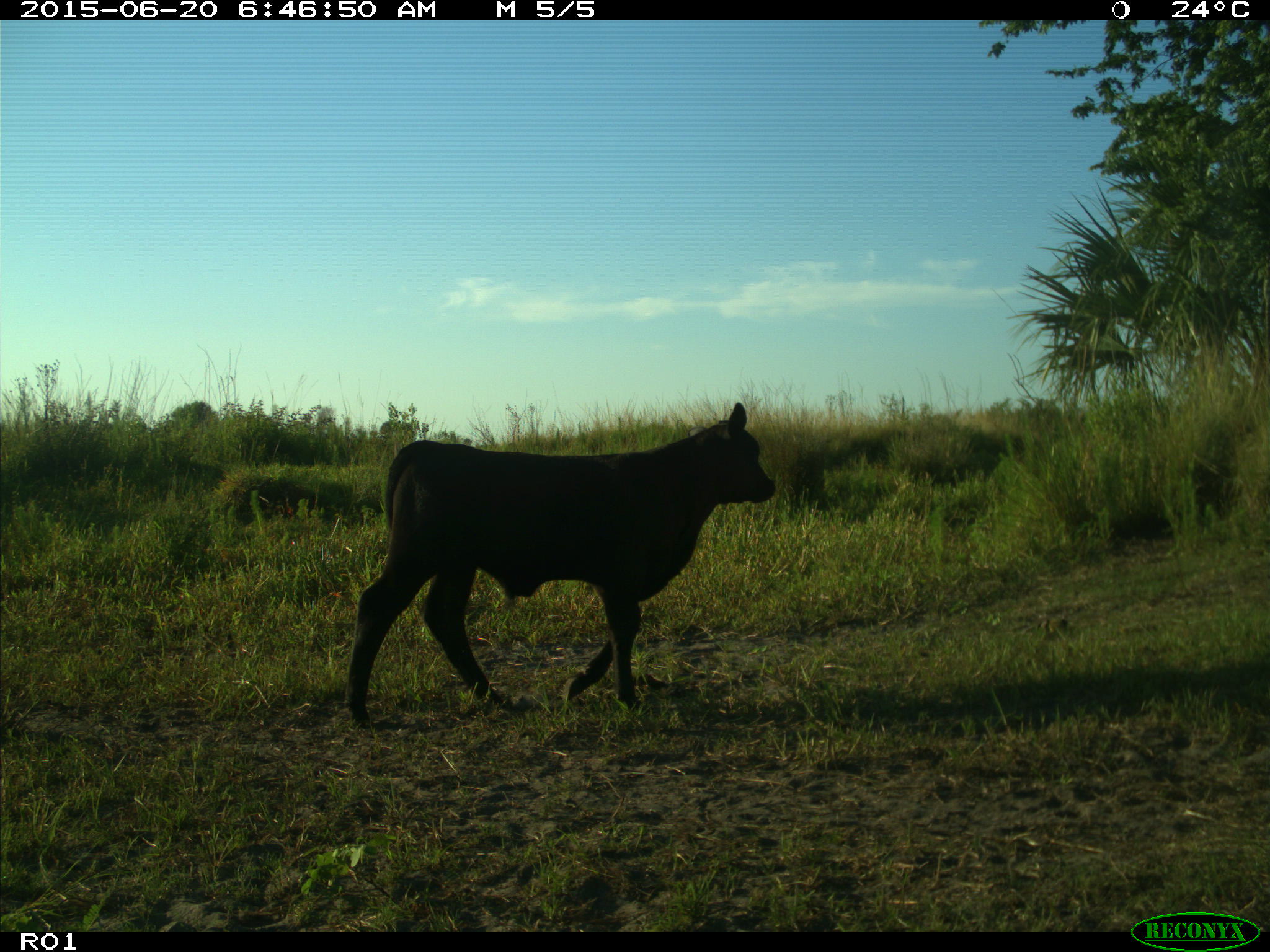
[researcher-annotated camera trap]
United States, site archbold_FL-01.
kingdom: Animalia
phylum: Chordata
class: Mammalia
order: Artiodactyla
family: Bovidae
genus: Bos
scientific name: Bos taurus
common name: domestic cow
Bos taurus (domestic cow).